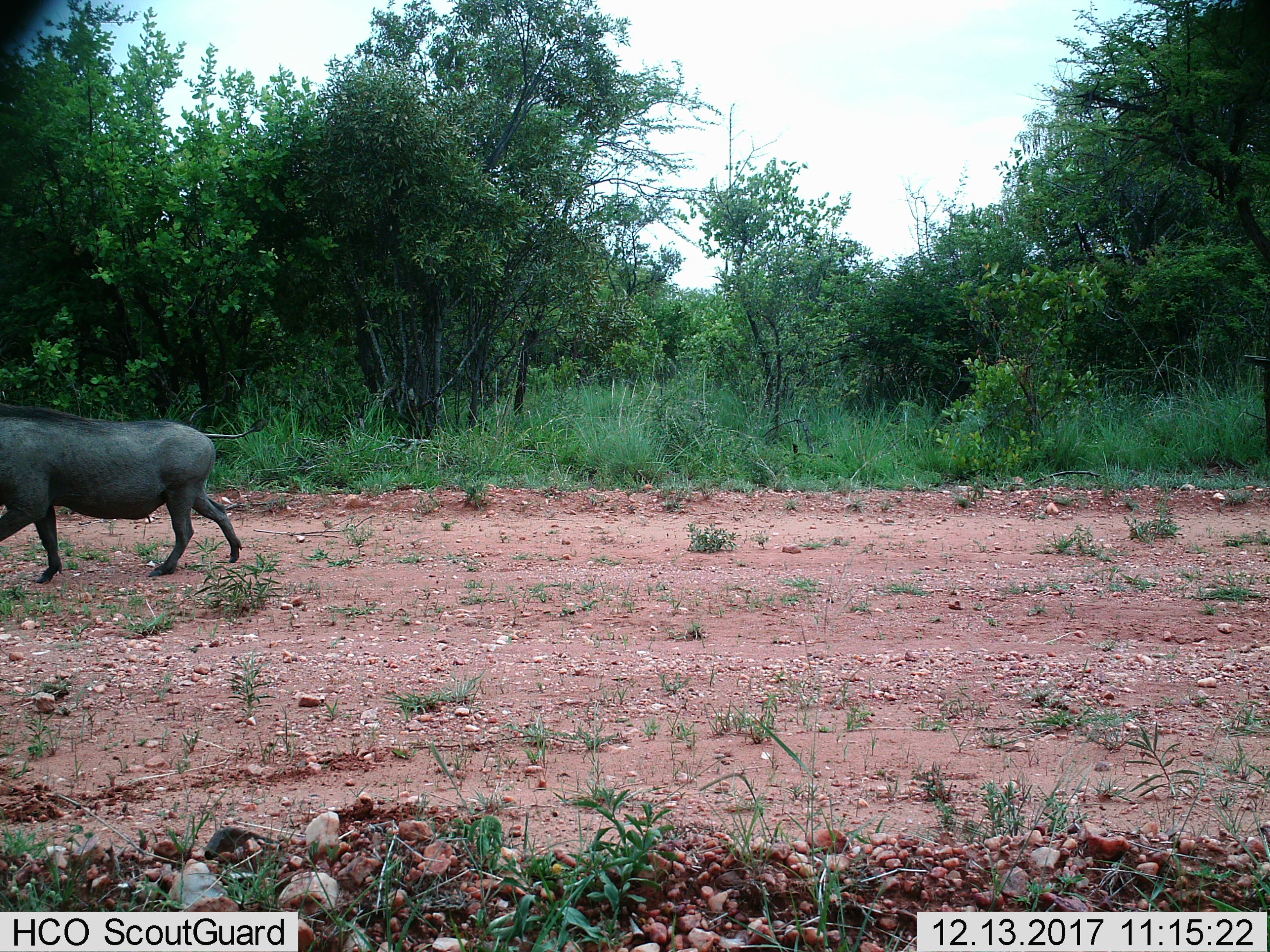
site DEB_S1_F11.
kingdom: Animalia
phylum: Chordata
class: Mammalia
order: Artiodactyla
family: Suidae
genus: Phacochoerus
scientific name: Phacochoerus africanus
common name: warthog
Warthog (Phacochoerus africanus), count 1. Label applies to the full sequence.